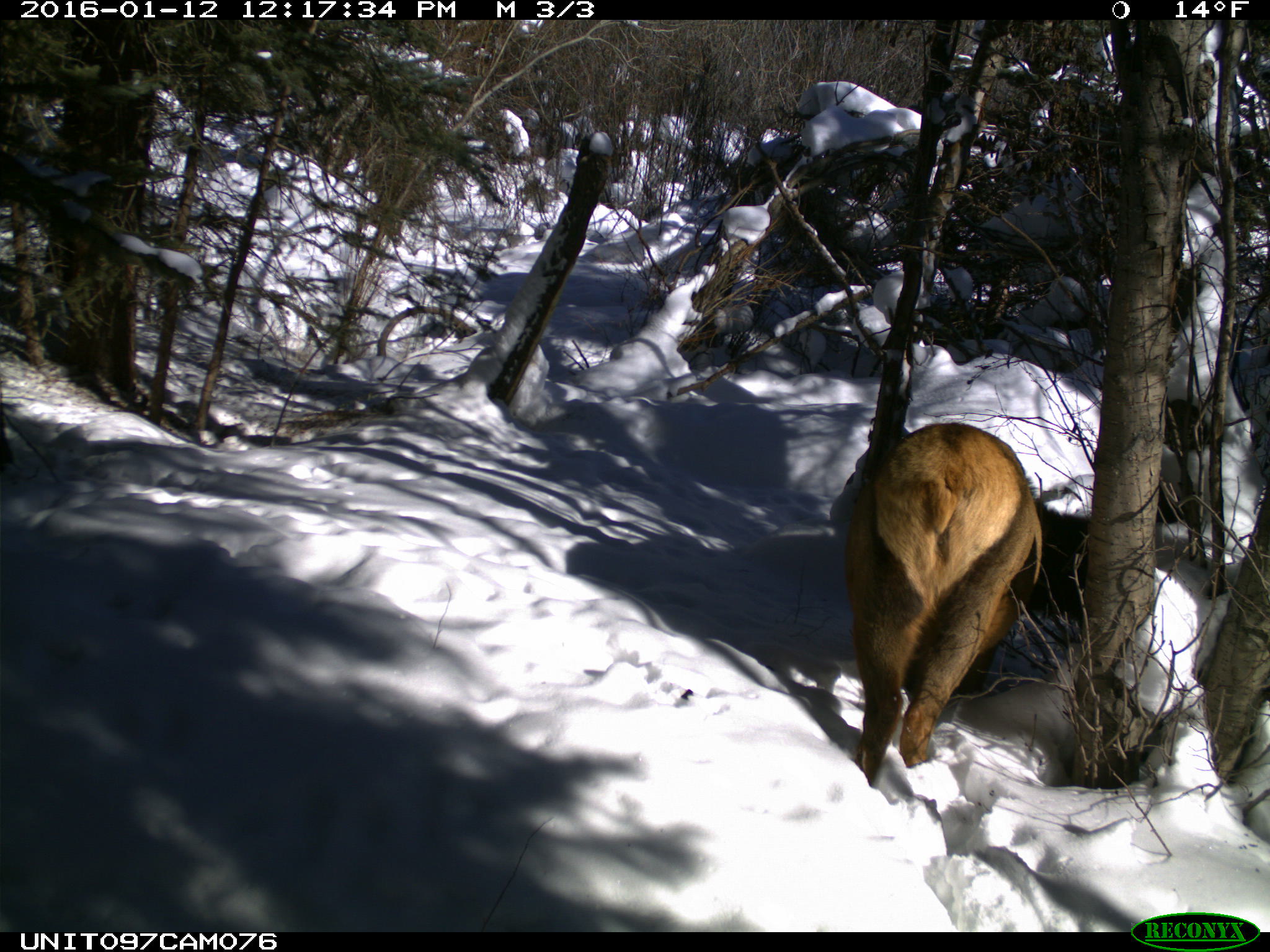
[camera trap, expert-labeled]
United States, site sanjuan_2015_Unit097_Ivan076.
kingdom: Animalia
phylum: Chordata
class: Mammalia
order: Artiodactyla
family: Cervidae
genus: Cervus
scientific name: Cervus elaphus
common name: red deer